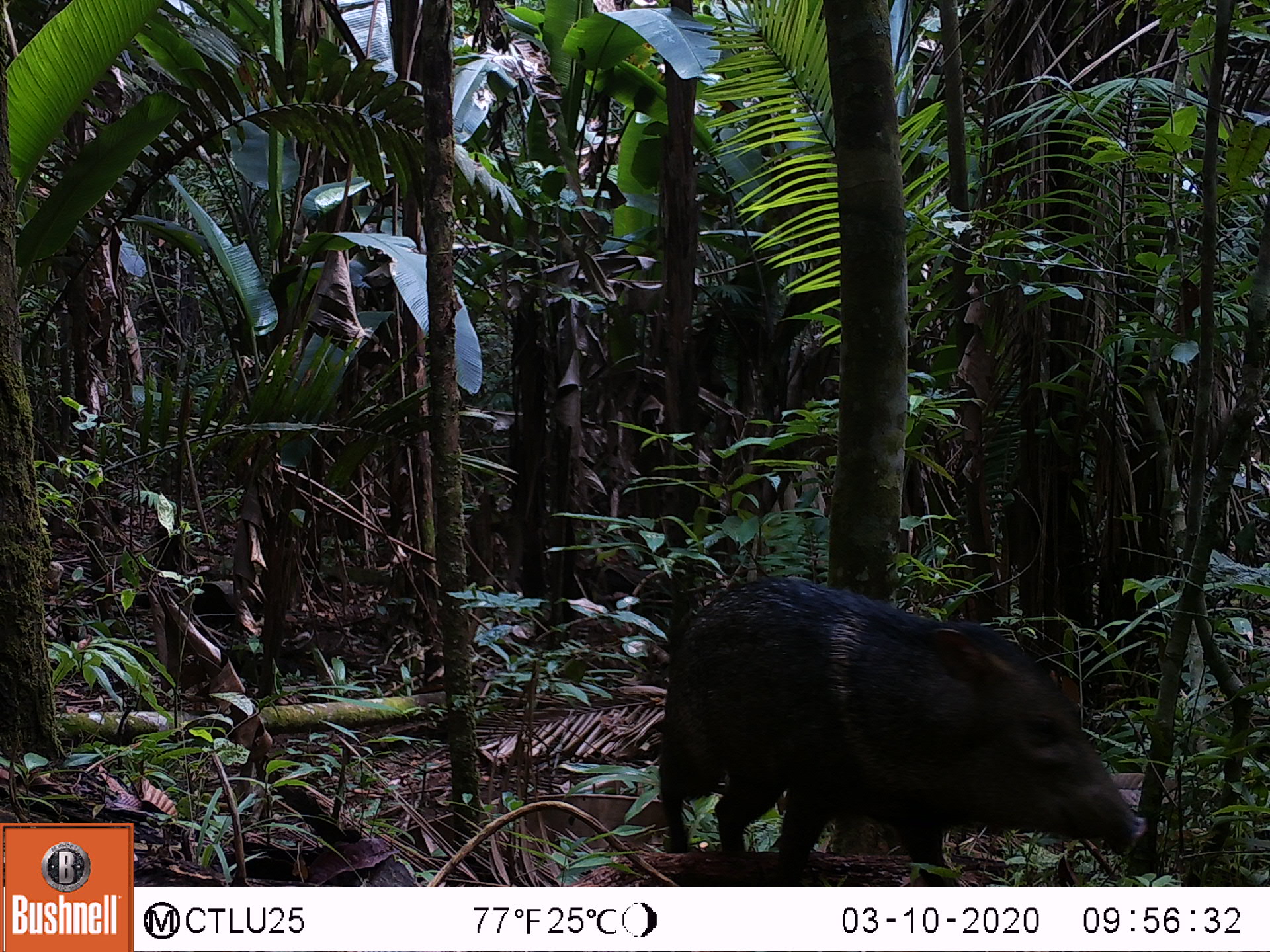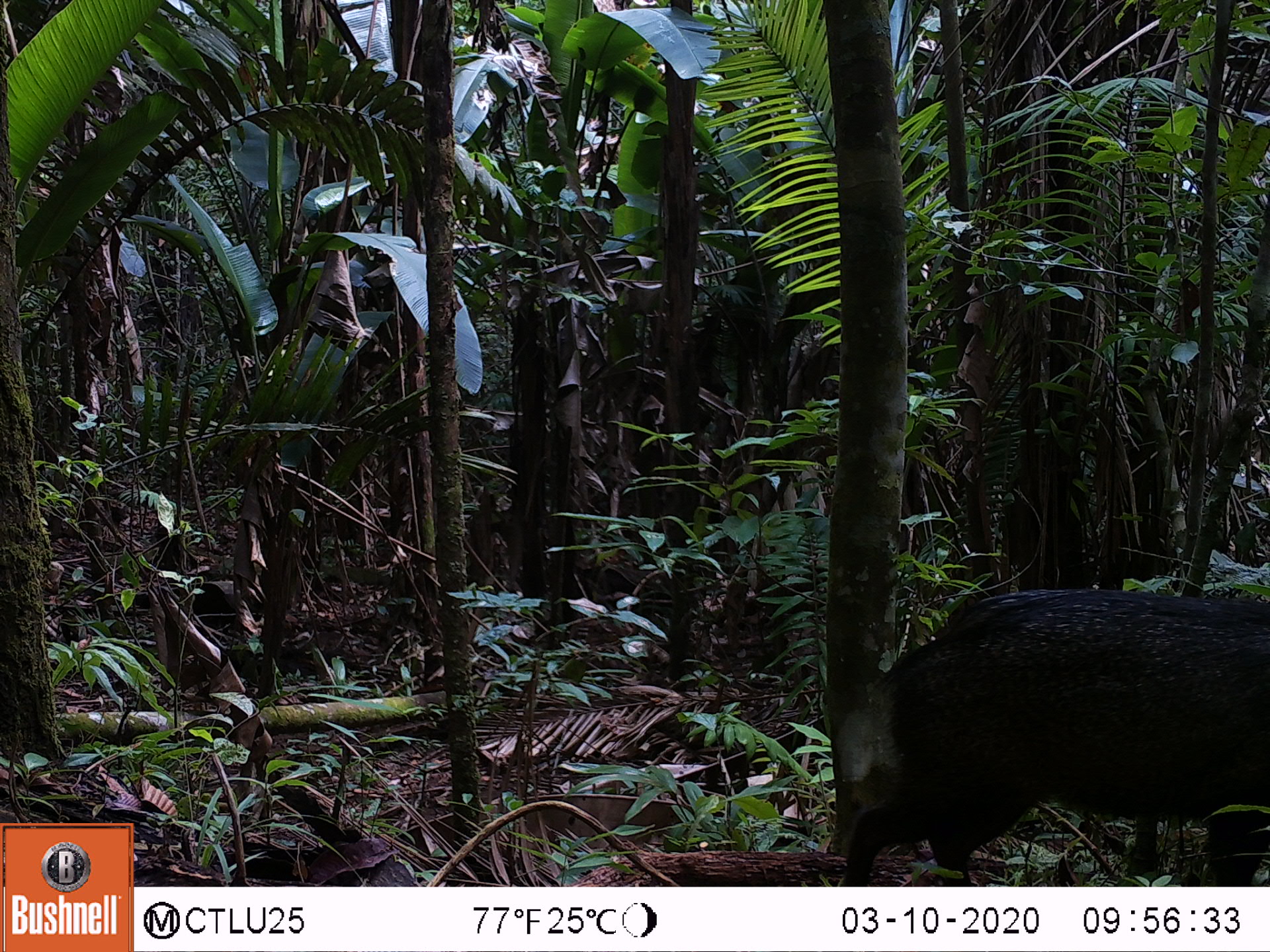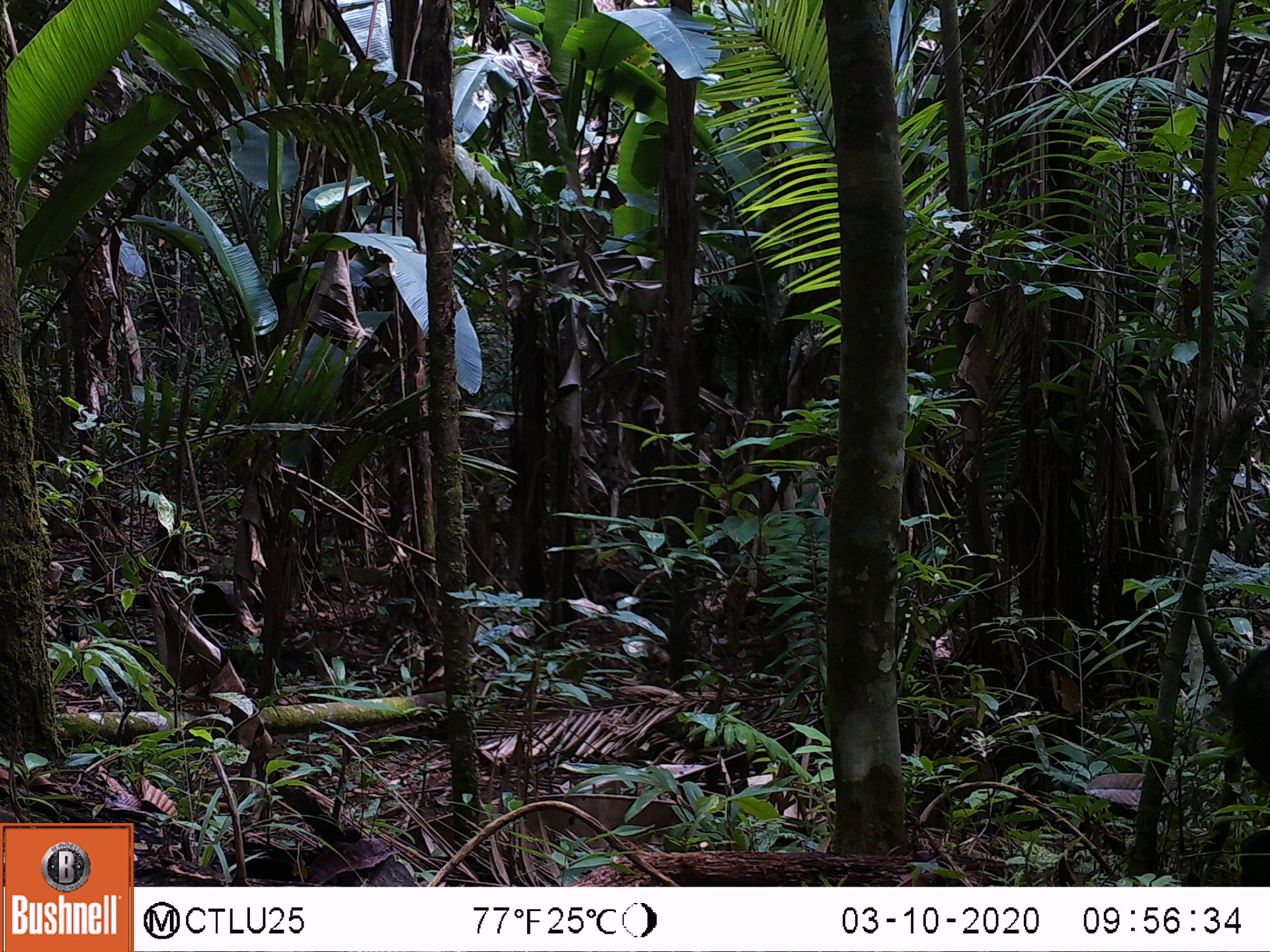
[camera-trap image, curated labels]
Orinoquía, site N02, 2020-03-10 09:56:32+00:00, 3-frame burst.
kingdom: Animalia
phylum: Chordata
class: Mammalia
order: Artiodactyla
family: Tayassuidae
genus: Pecari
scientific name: Pecari tajacu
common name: collared peccary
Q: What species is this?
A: Collared peccary (Pecari tajacu).